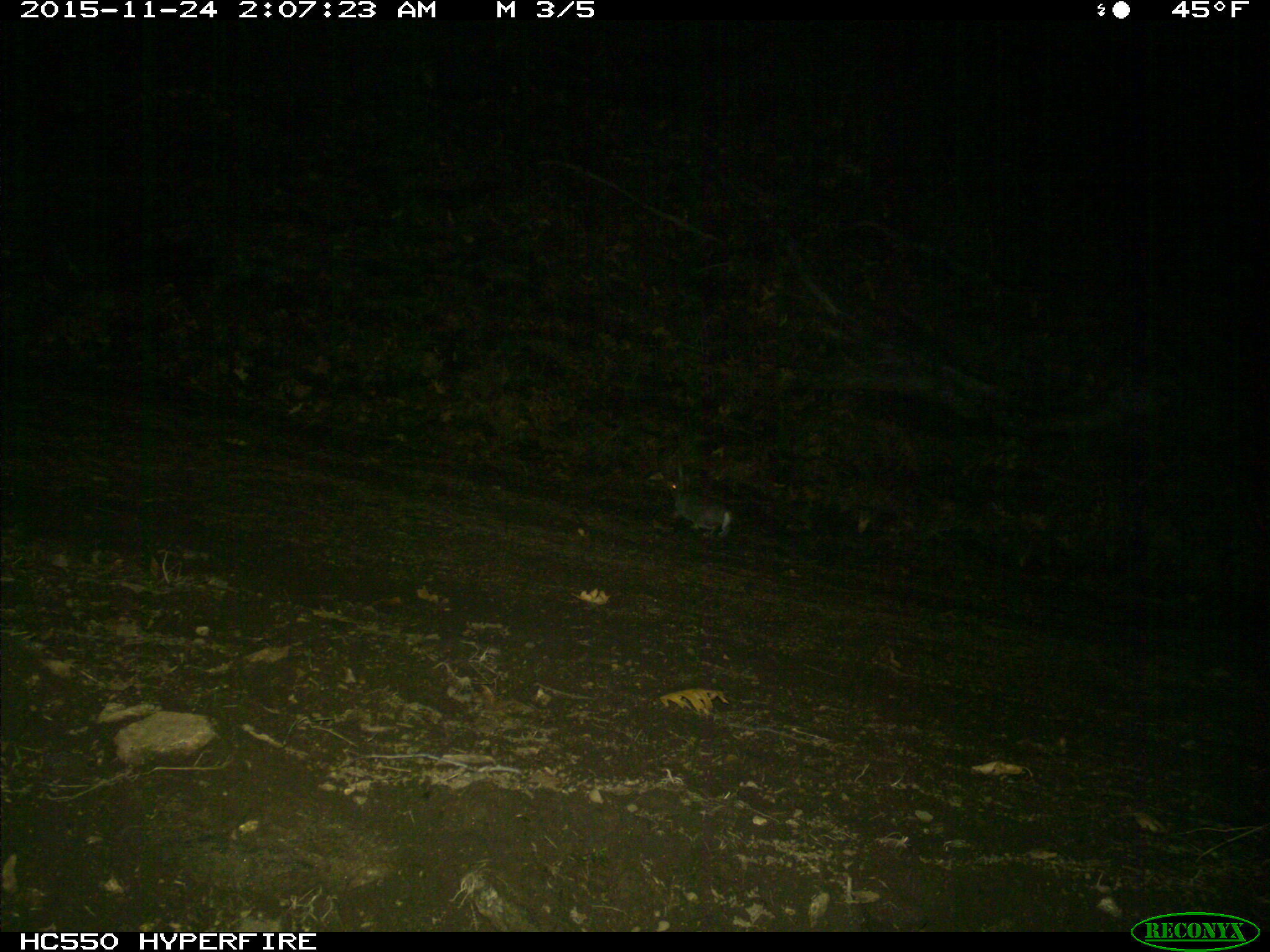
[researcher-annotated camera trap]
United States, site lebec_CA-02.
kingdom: Animalia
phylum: Chordata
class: Mammalia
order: Lagomorpha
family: Leporidae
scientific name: Leporidae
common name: rabbits and hares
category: unidentified rabbit